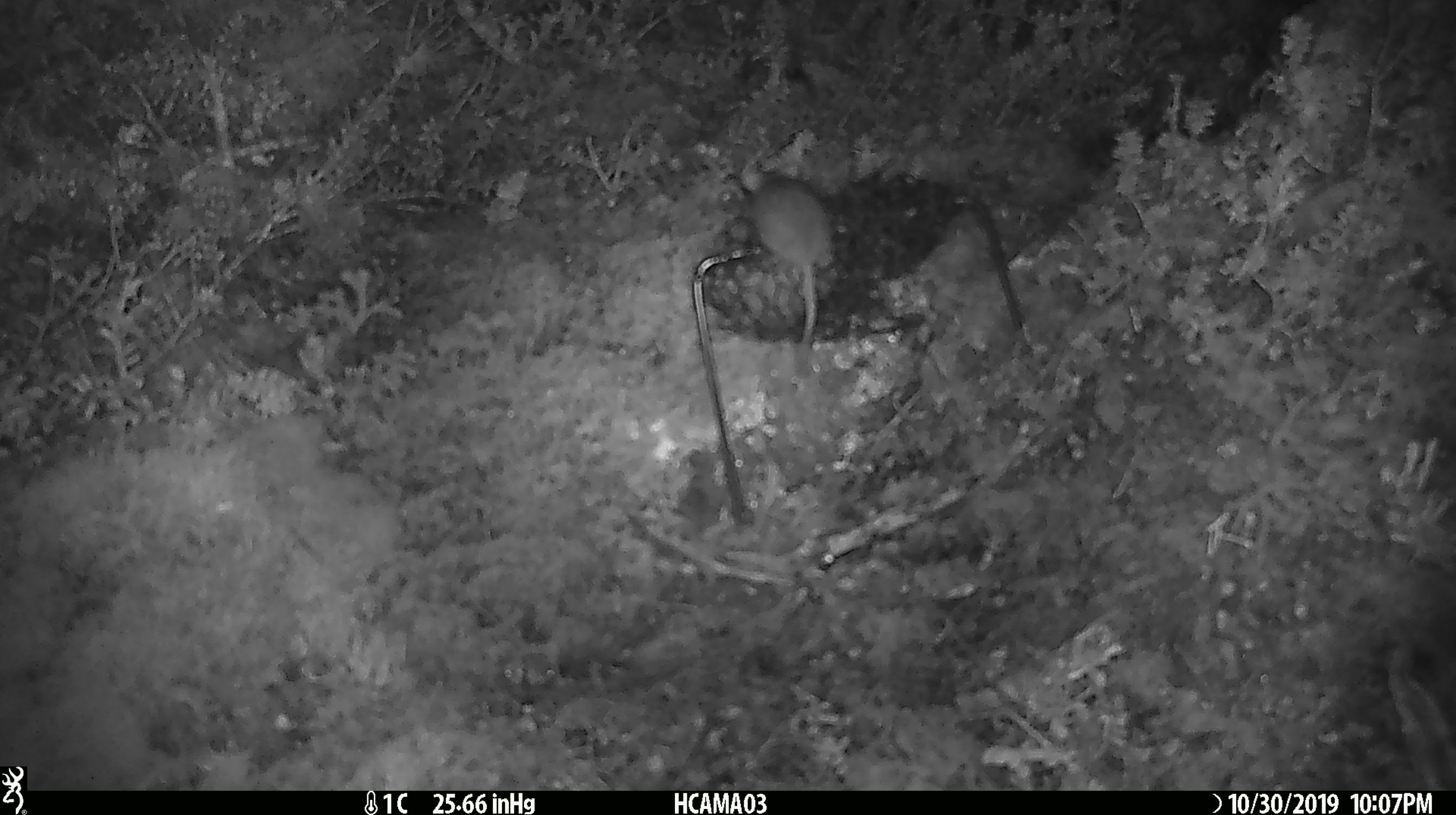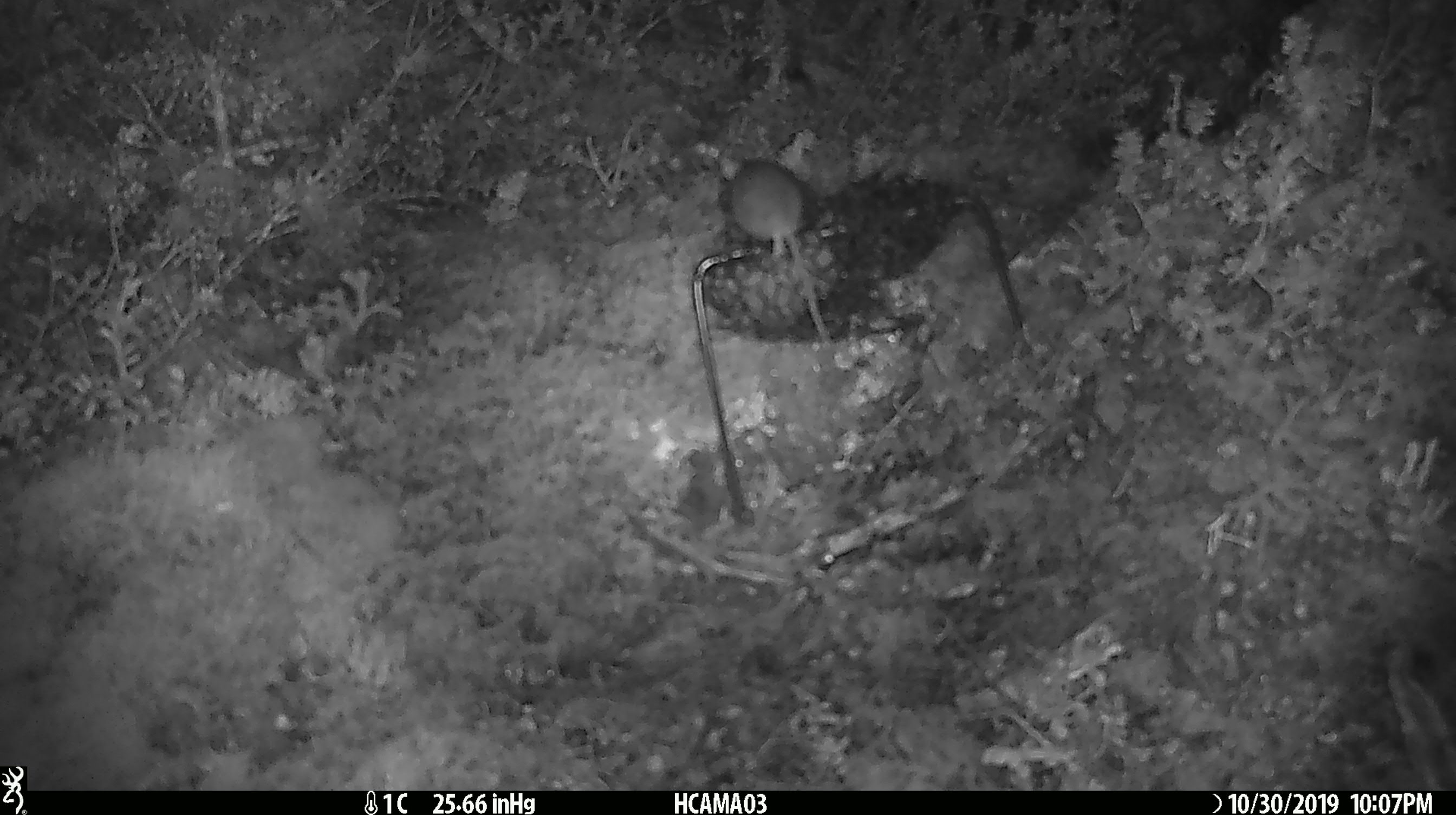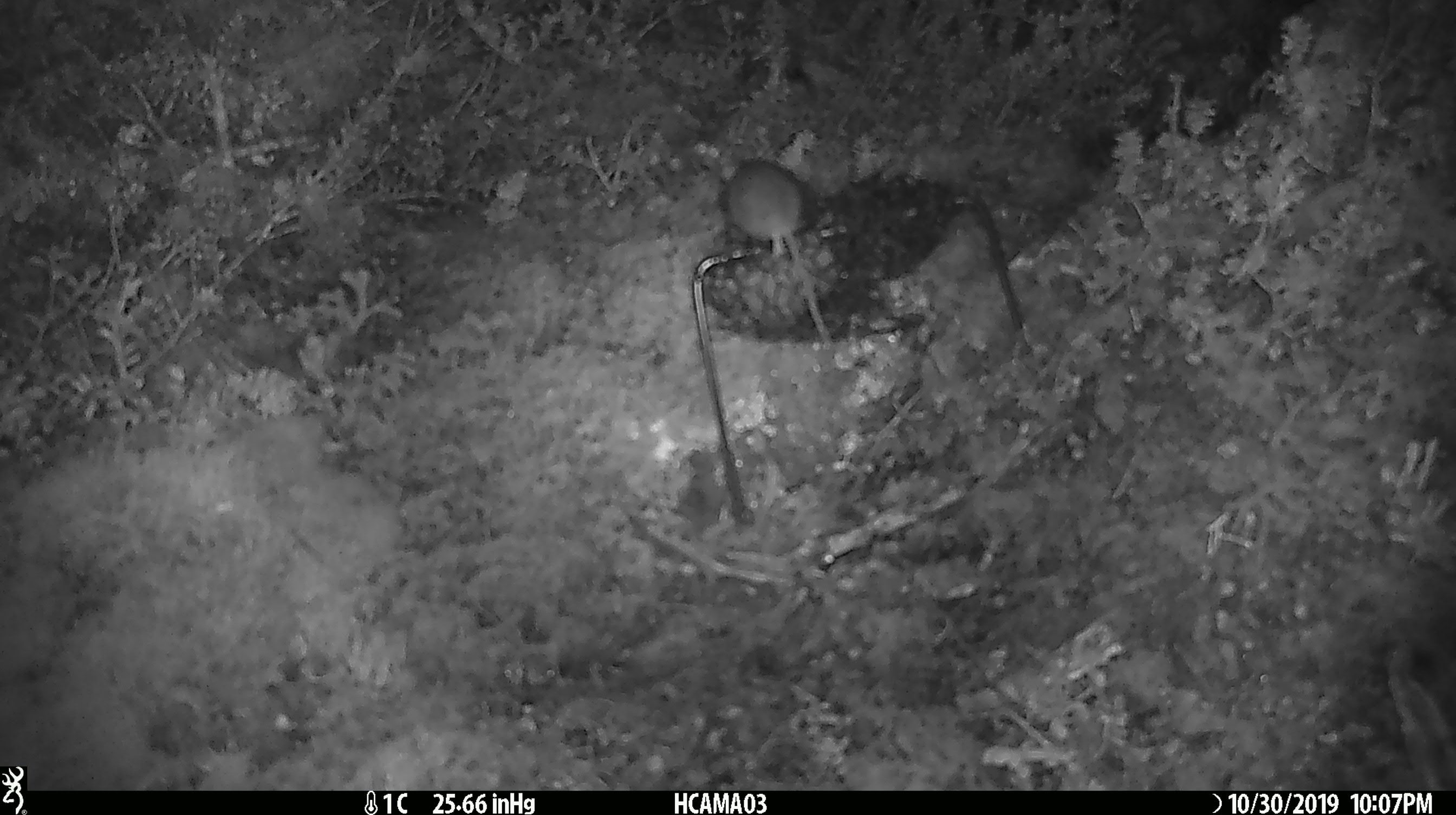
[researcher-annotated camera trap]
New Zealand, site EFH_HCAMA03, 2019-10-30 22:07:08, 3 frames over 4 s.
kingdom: Animalia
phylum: Chordata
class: Mammalia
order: Rodentia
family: Muridae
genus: Mus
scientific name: Mus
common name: mouse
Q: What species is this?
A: Mouse (Mus).